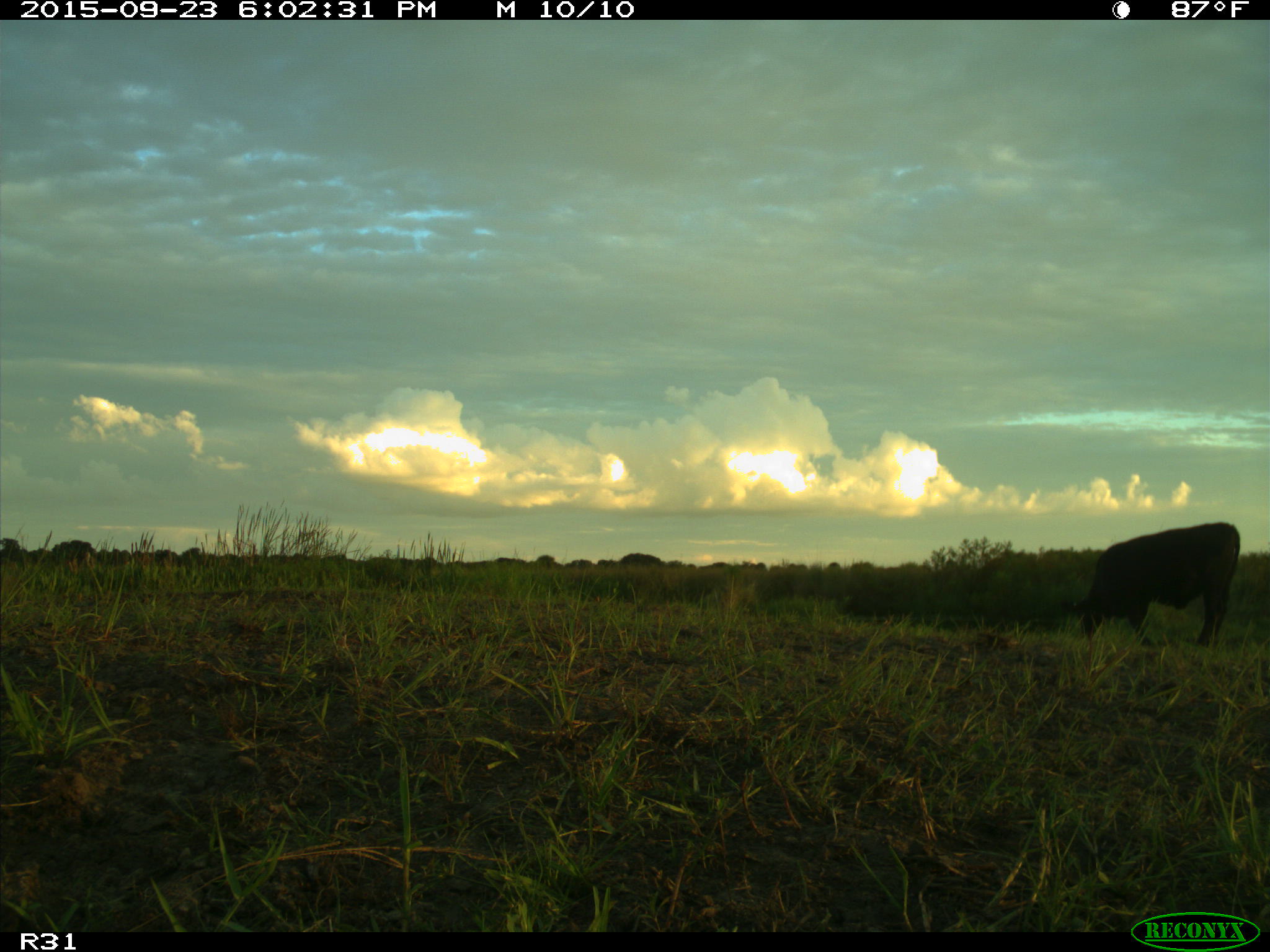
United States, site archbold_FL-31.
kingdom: Animalia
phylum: Chordata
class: Mammalia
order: Artiodactyla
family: Bovidae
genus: Bos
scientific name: Bos taurus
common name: domestic cow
Bos taurus (domestic cow).